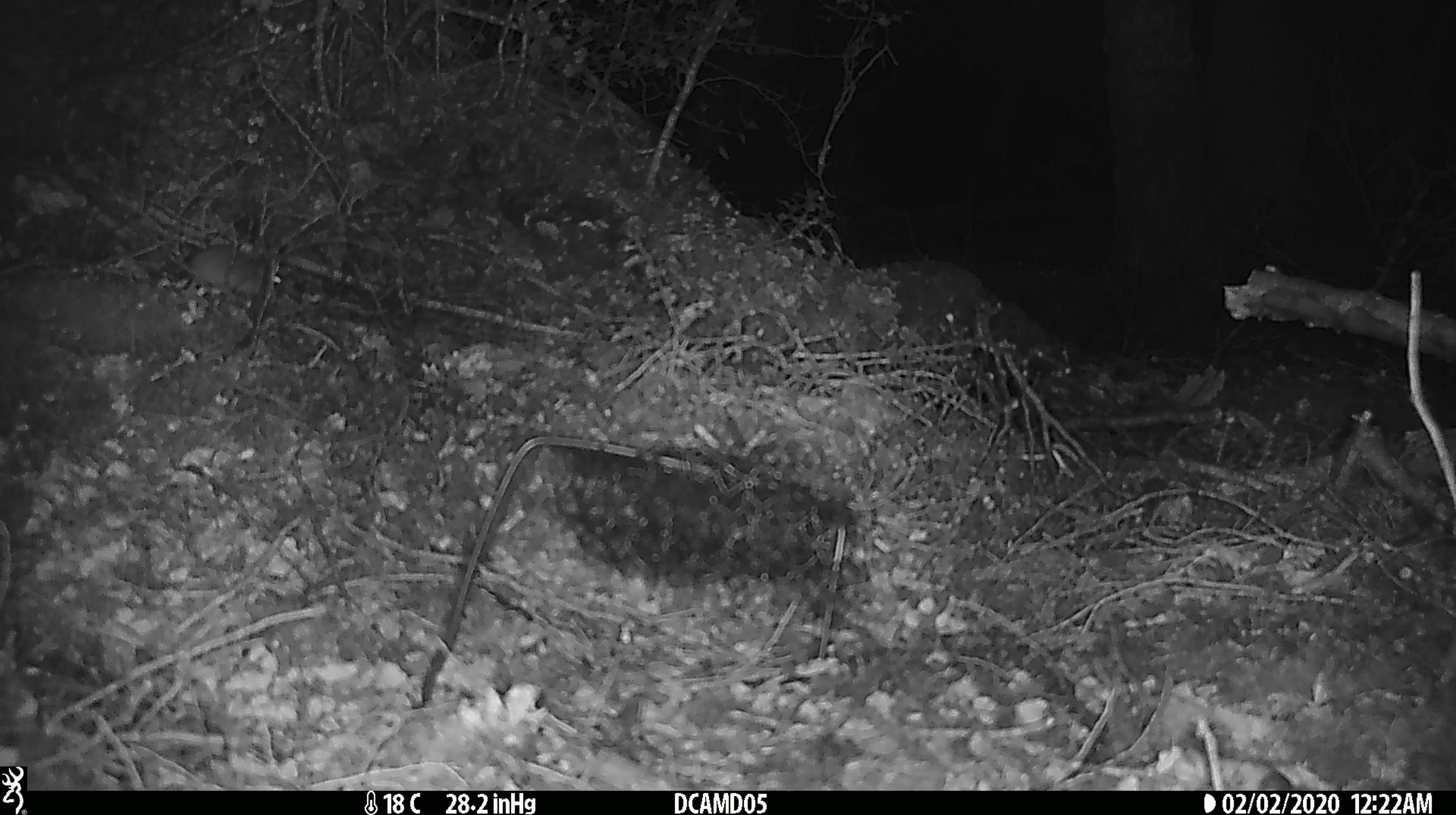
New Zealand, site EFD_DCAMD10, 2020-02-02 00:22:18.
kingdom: Animalia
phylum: Chordata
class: Mammalia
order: Rodentia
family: Muridae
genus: Rattus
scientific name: Rattus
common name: rat